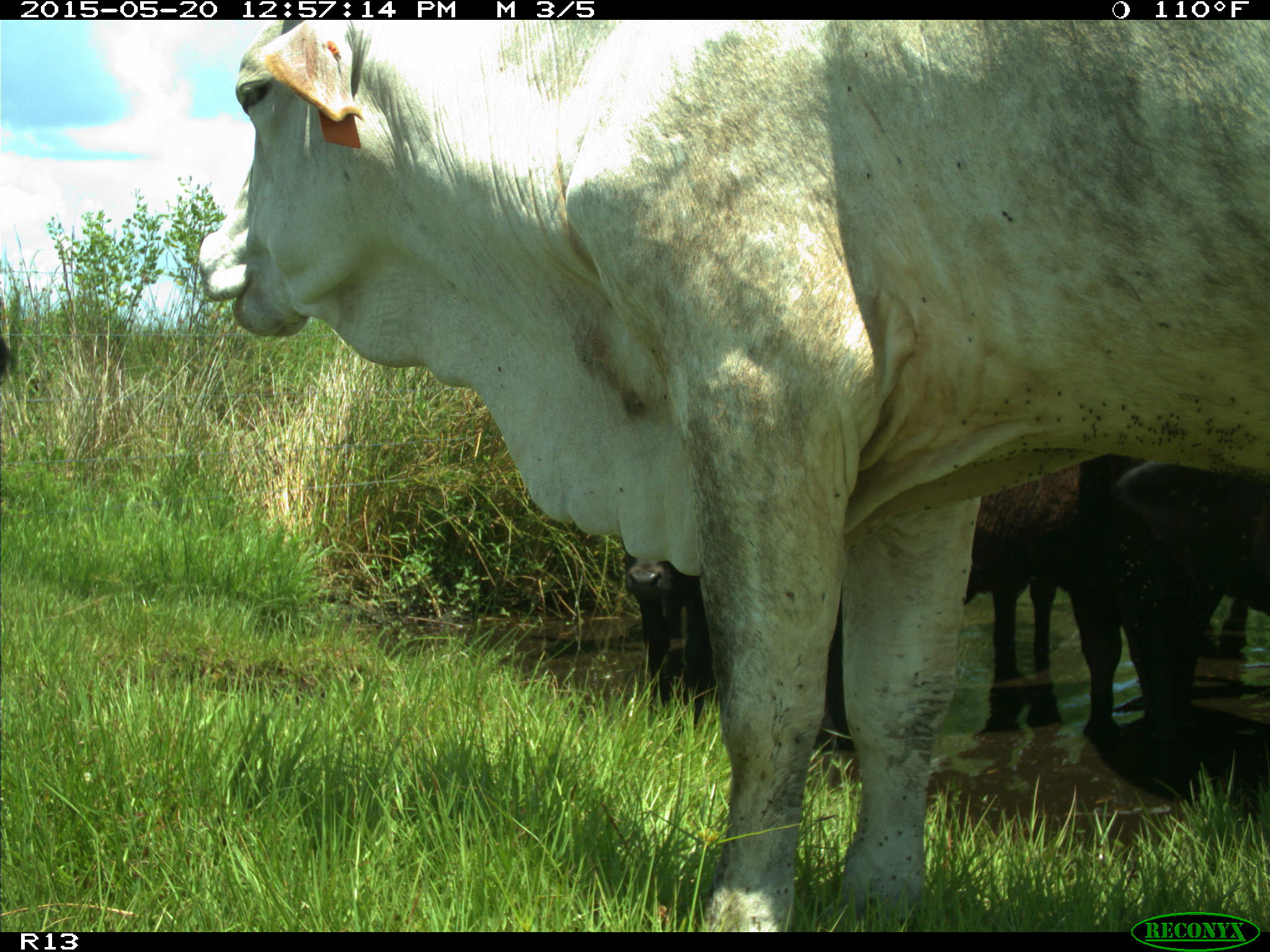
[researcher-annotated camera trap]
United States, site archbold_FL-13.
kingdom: Animalia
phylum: Chordata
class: Mammalia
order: Artiodactyla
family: Bovidae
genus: Bos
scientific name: Bos taurus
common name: domestic cow